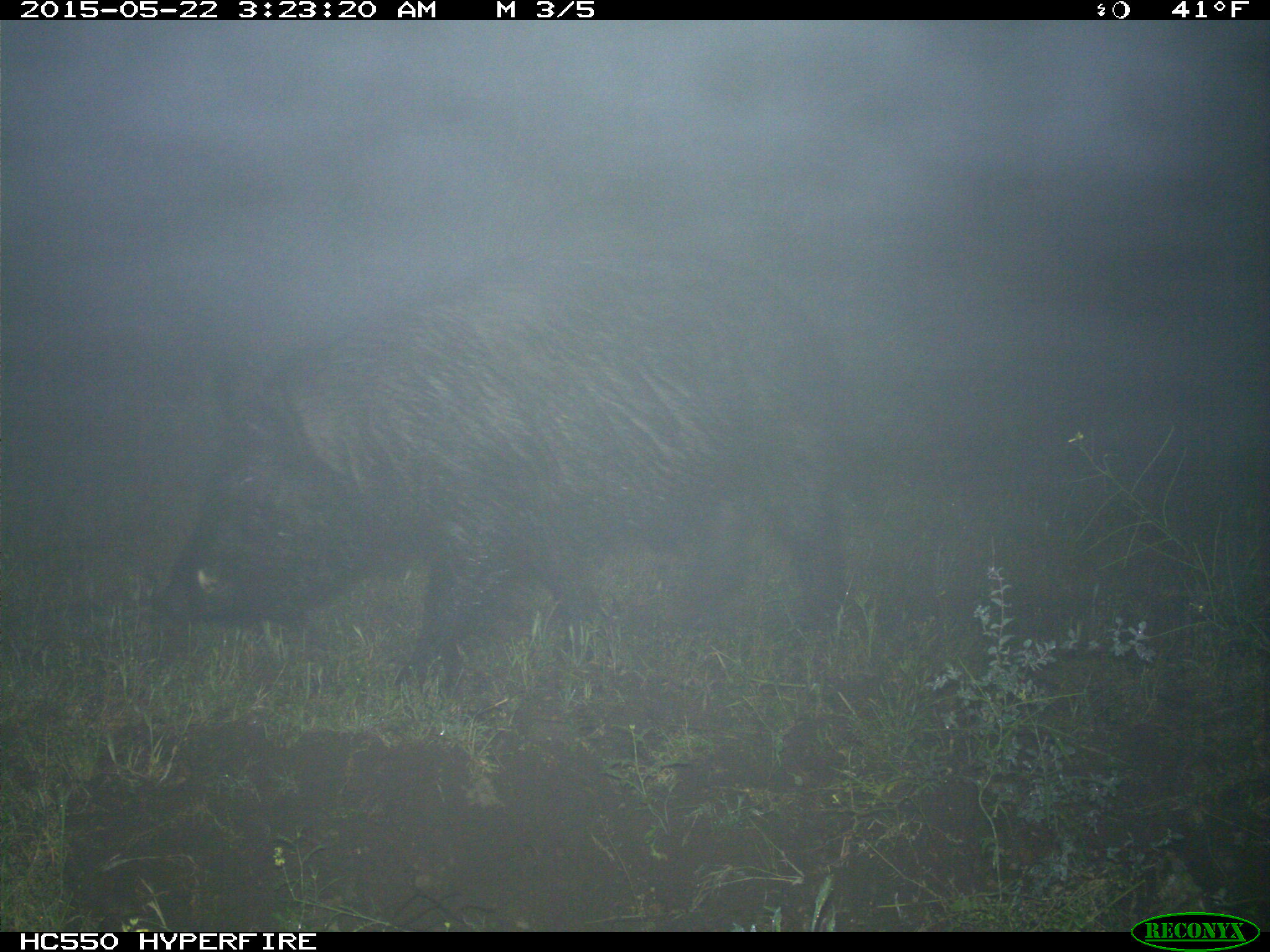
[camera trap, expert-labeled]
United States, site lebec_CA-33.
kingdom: Animalia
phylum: Chordata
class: Mammalia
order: Artiodactyla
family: Suidae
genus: Sus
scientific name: Sus scrofa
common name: wild boar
Sus scrofa (wild boar).